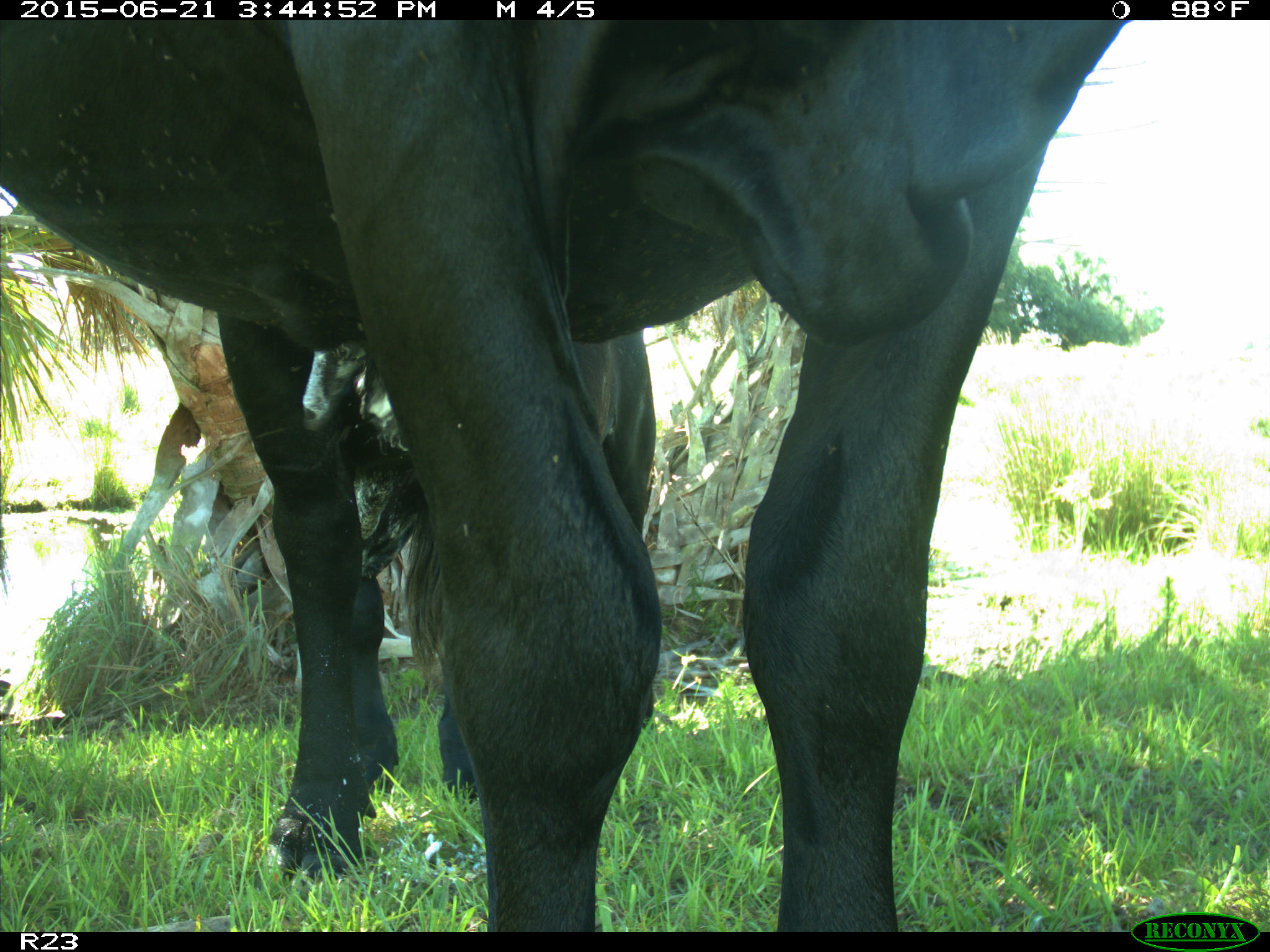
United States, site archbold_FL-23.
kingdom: Animalia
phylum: Chordata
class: Mammalia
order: Artiodactyla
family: Bovidae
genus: Bos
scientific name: Bos taurus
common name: domestic cow